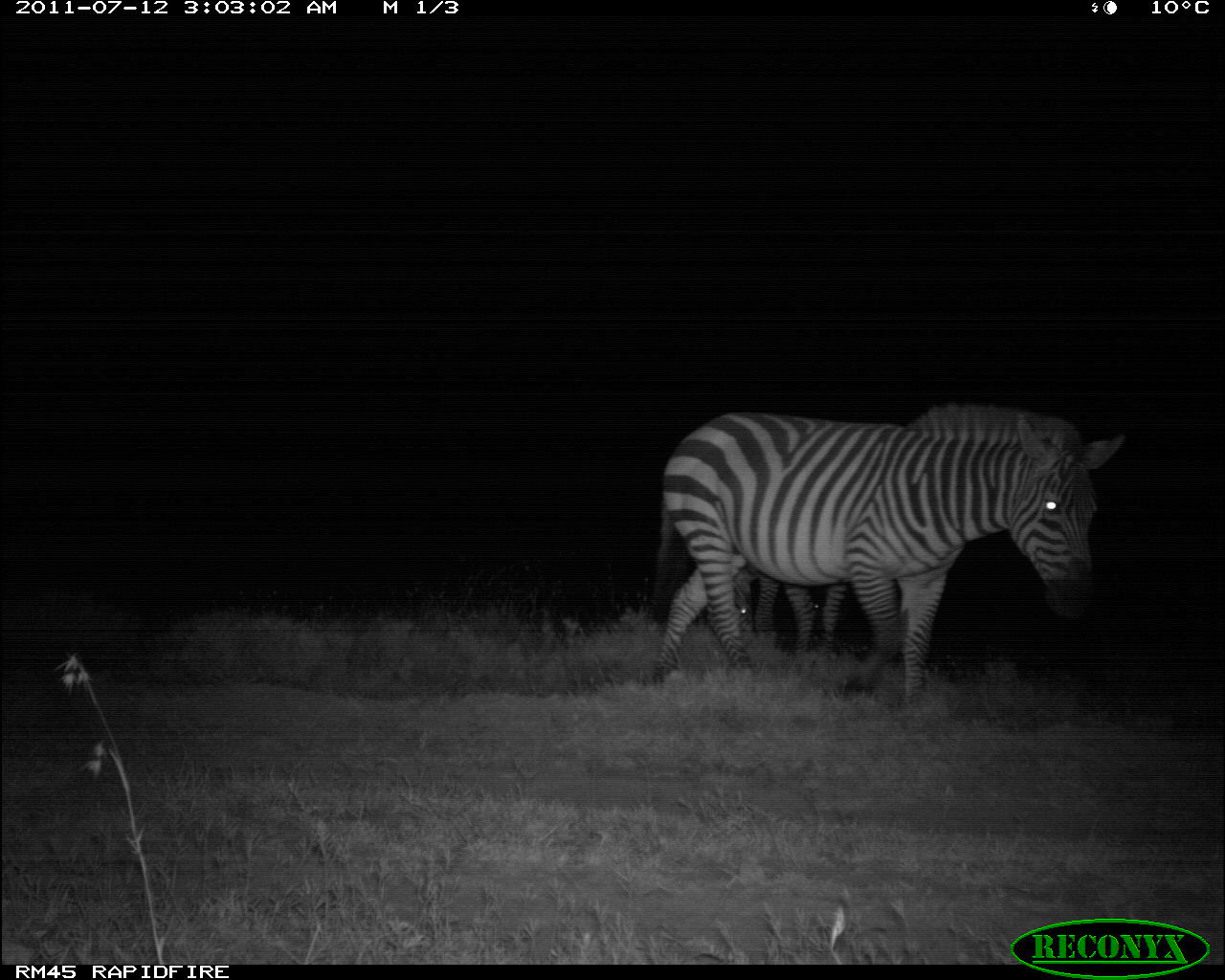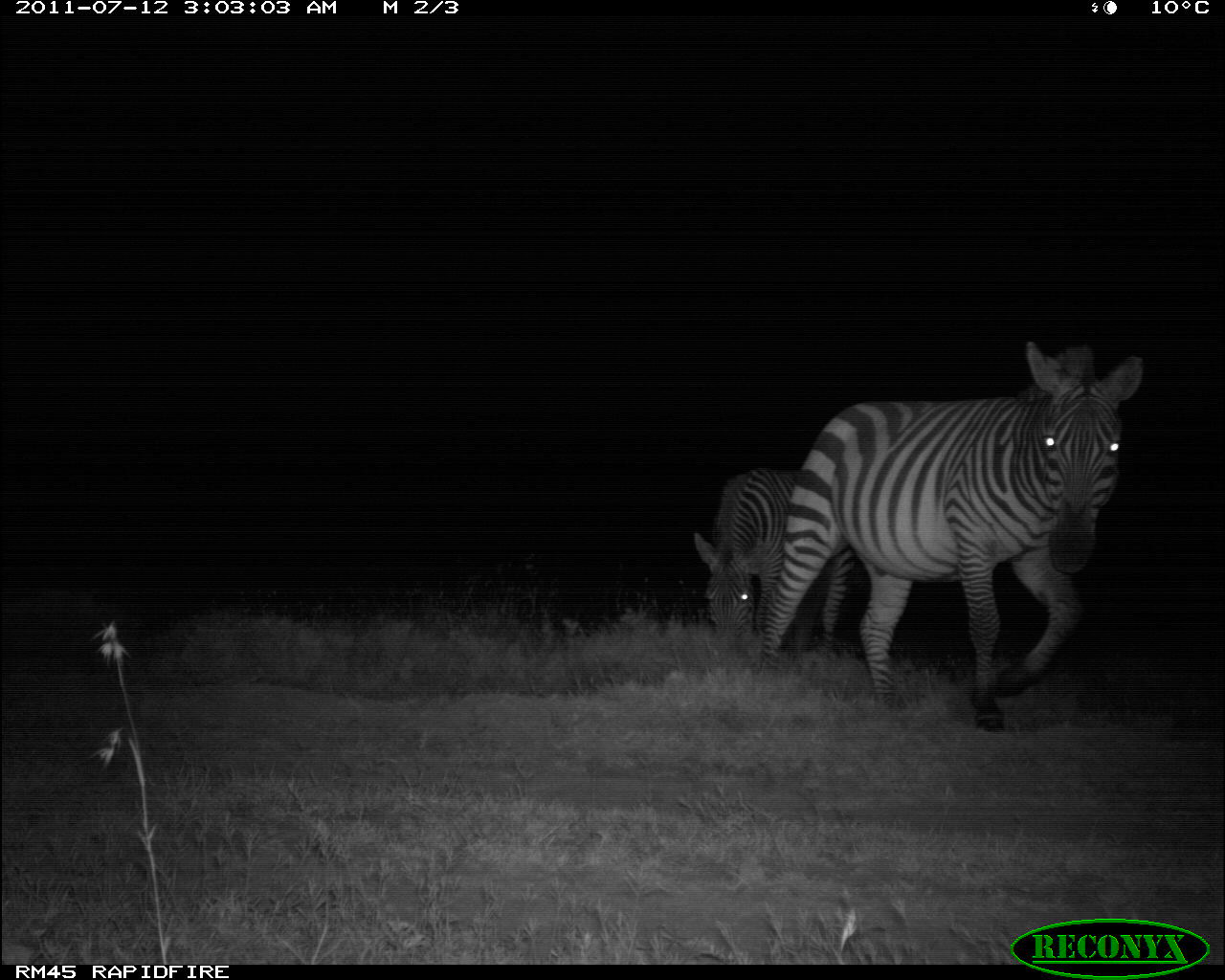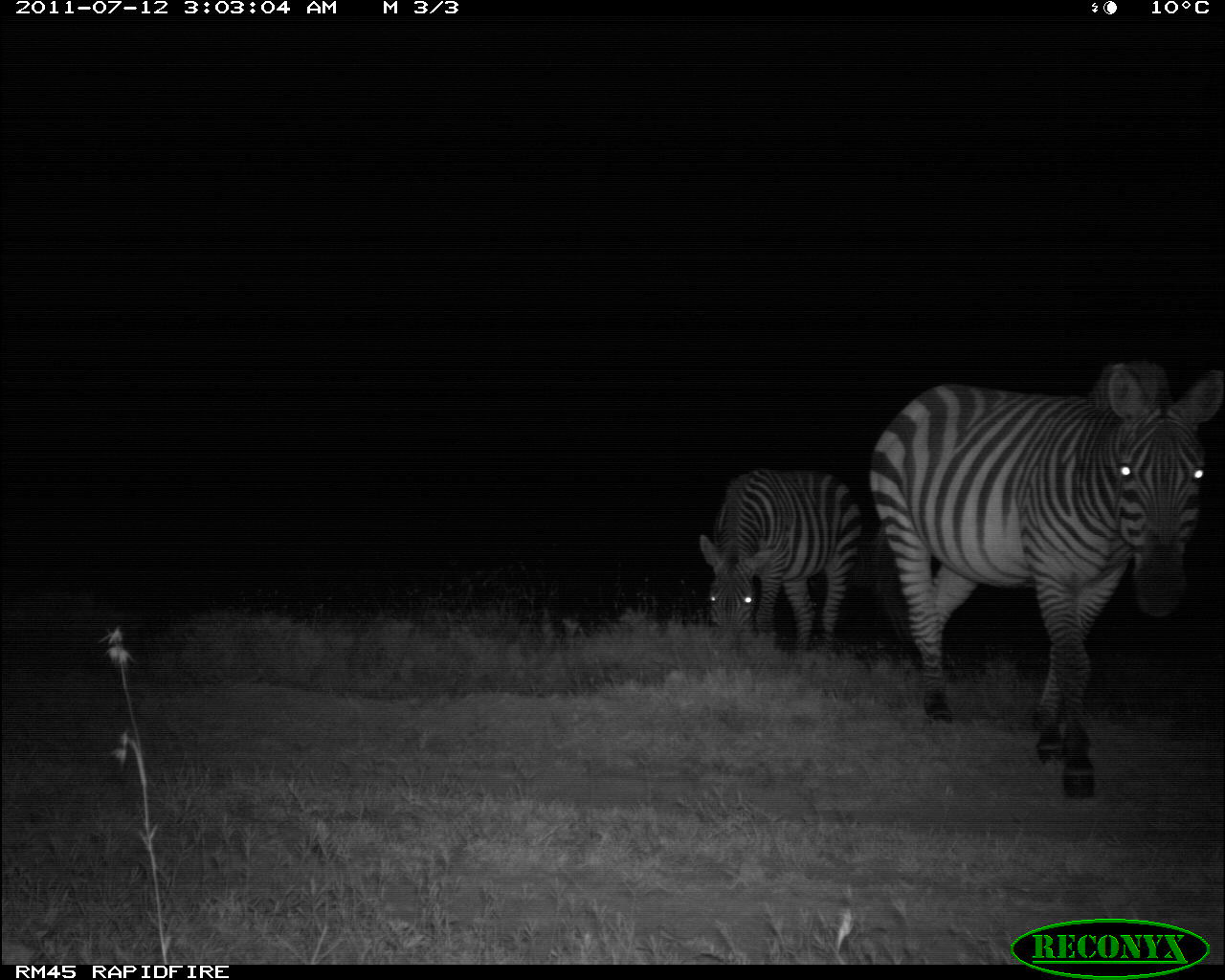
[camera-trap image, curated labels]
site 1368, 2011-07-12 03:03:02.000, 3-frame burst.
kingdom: Animalia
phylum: Chordata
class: Mammalia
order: Perissodactyla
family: Equidae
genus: Equus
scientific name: Equus quagga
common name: plains zebra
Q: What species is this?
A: Equus quagga (plains zebra).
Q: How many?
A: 2.